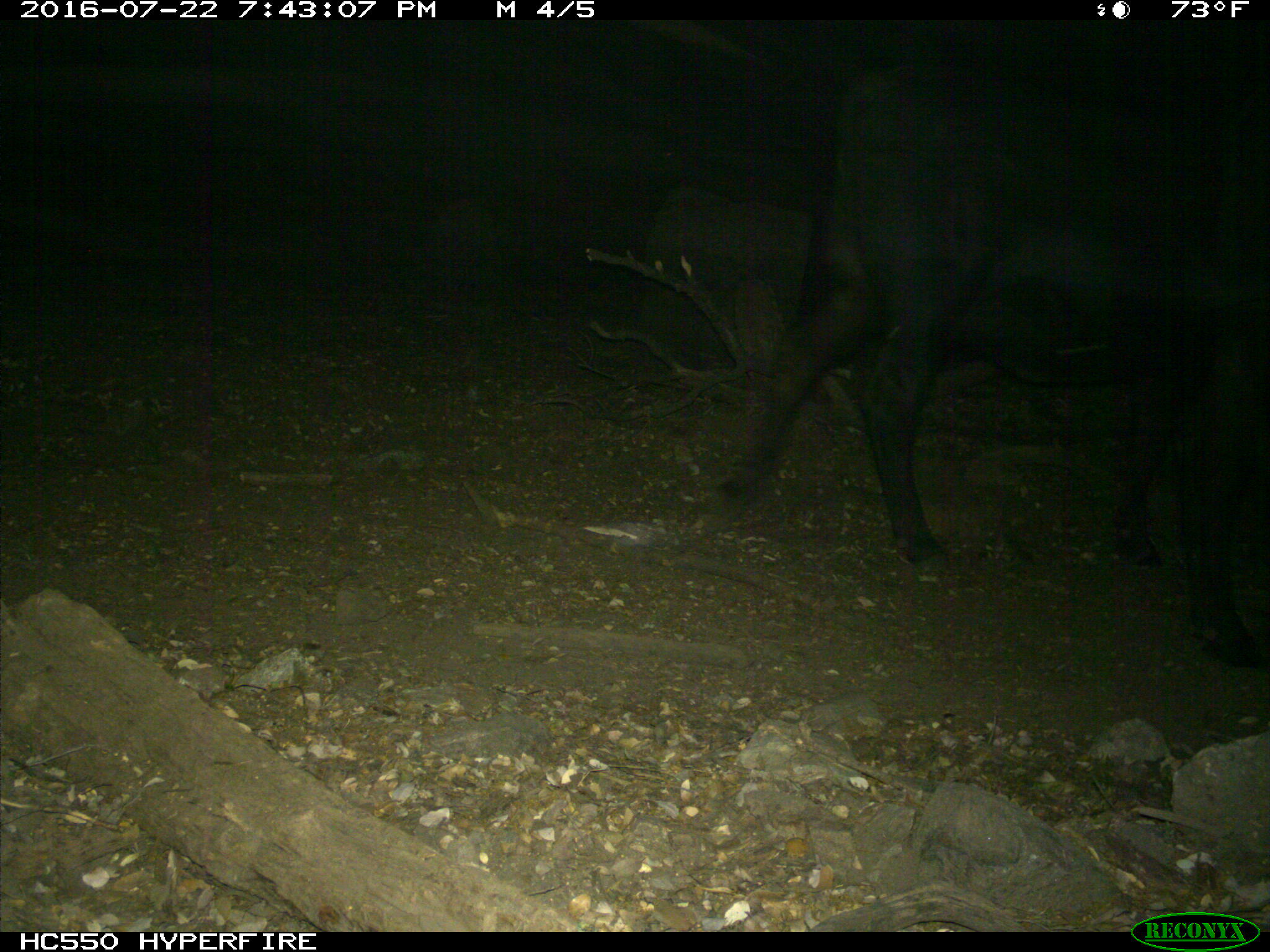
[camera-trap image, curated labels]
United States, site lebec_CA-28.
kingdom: Animalia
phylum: Chordata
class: Mammalia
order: Artiodactyla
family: Bovidae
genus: Bos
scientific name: Bos taurus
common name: domestic cow